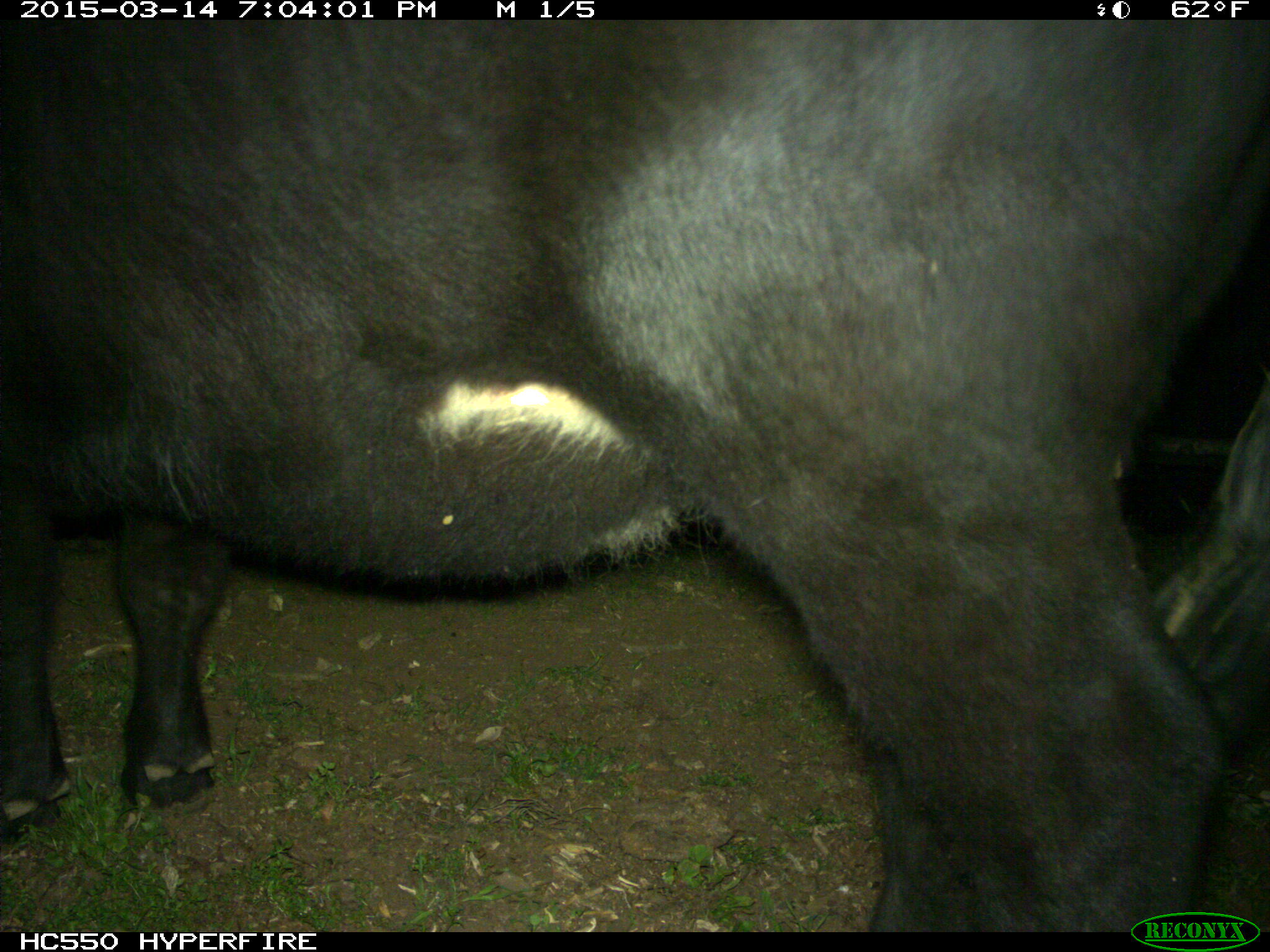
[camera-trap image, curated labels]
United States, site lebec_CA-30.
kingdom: Animalia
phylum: Chordata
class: Mammalia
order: Artiodactyla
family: Bovidae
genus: Bos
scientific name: Bos taurus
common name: domestic cow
Bos taurus (domestic cow).